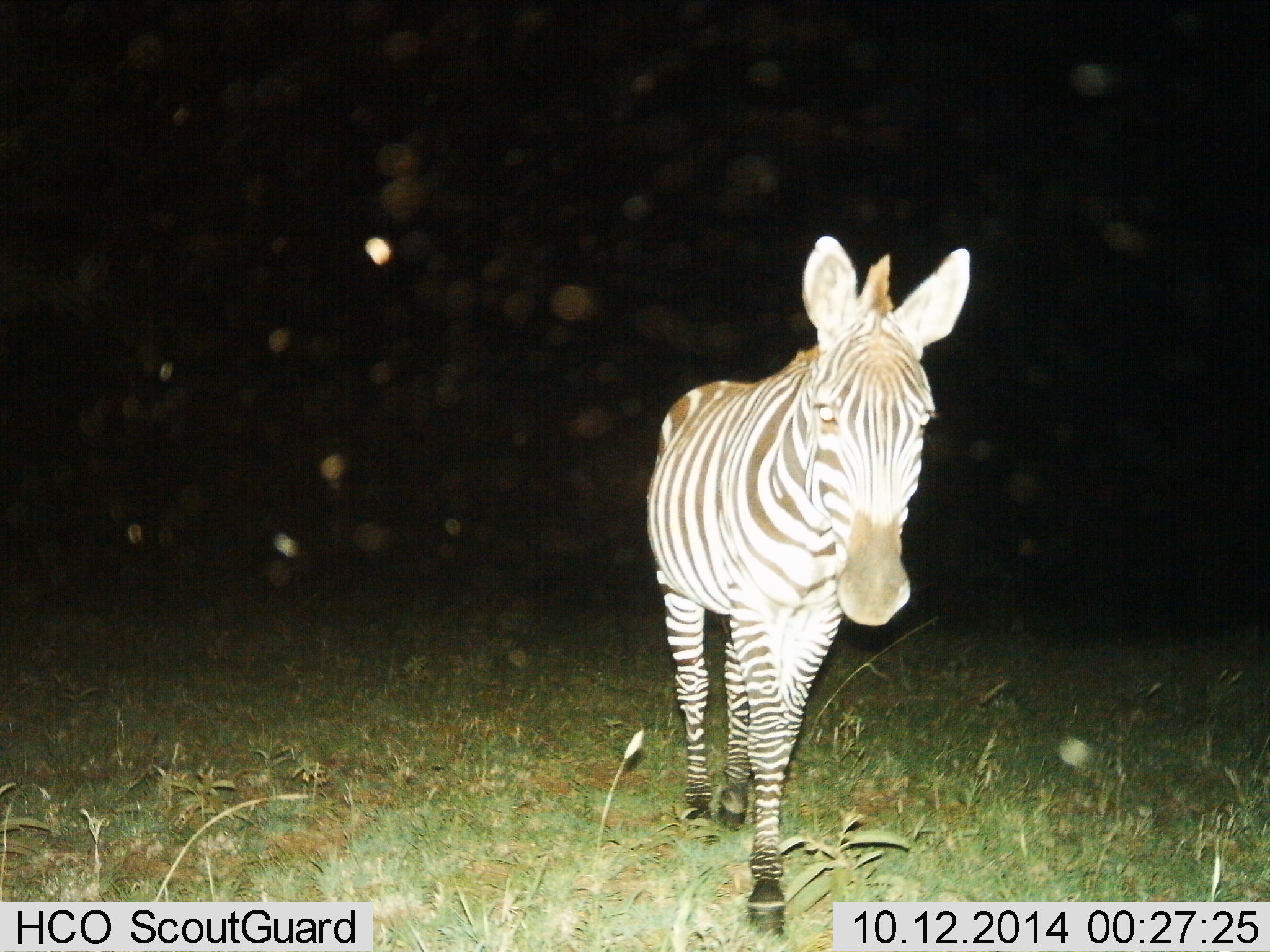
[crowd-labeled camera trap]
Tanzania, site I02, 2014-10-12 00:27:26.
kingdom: Animalia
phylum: Chordata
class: Mammalia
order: Perissodactyla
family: Equidae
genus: Equus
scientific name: Equus quagga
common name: plains zebra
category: zebra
Zebra (plains zebra) (Equus quagga), count 1. Behavior (volunteer vote fractions): standing 30%, resting 0%, moving 60%, interacting 10%. Young present (vote fraction): 0%. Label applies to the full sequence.